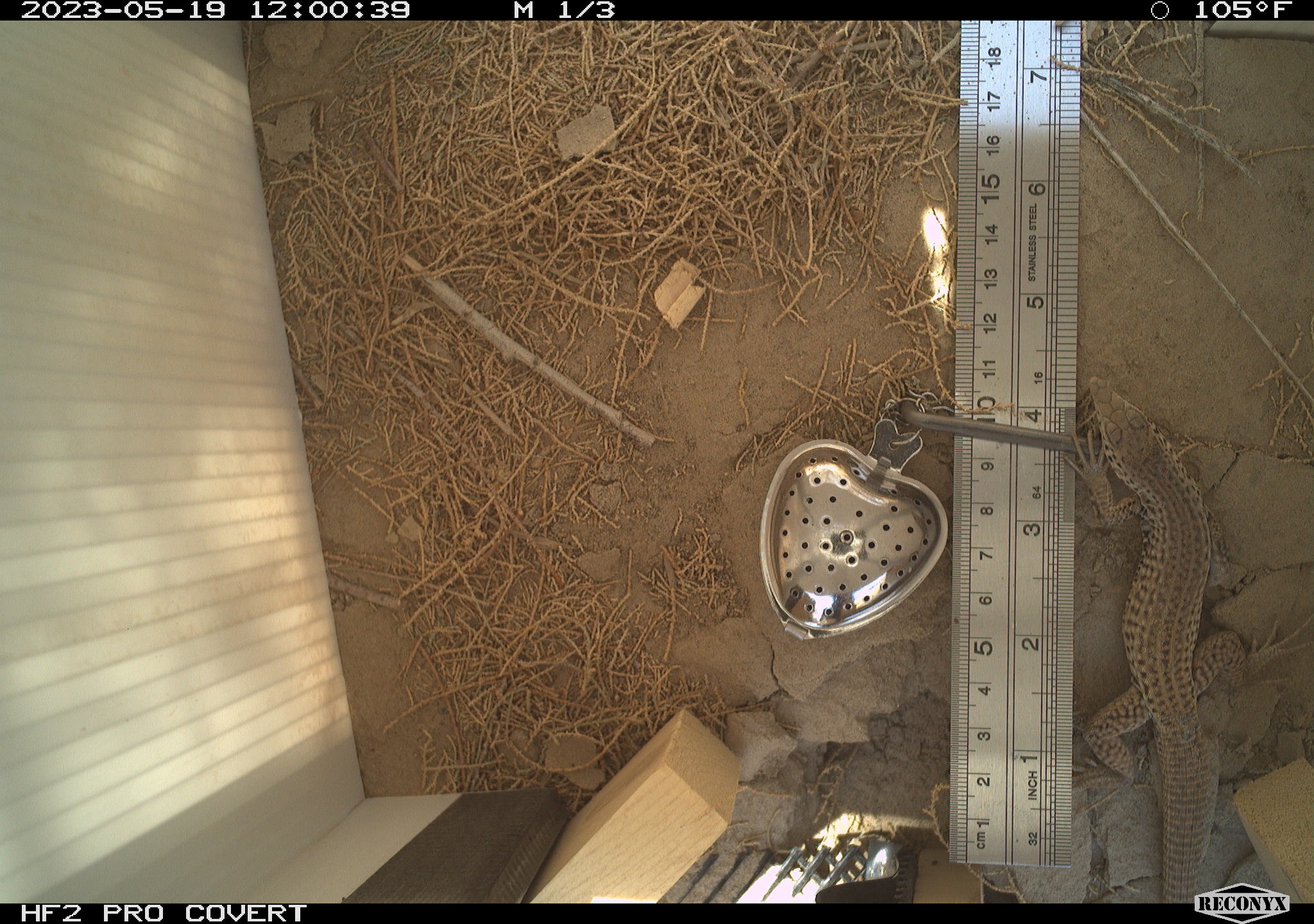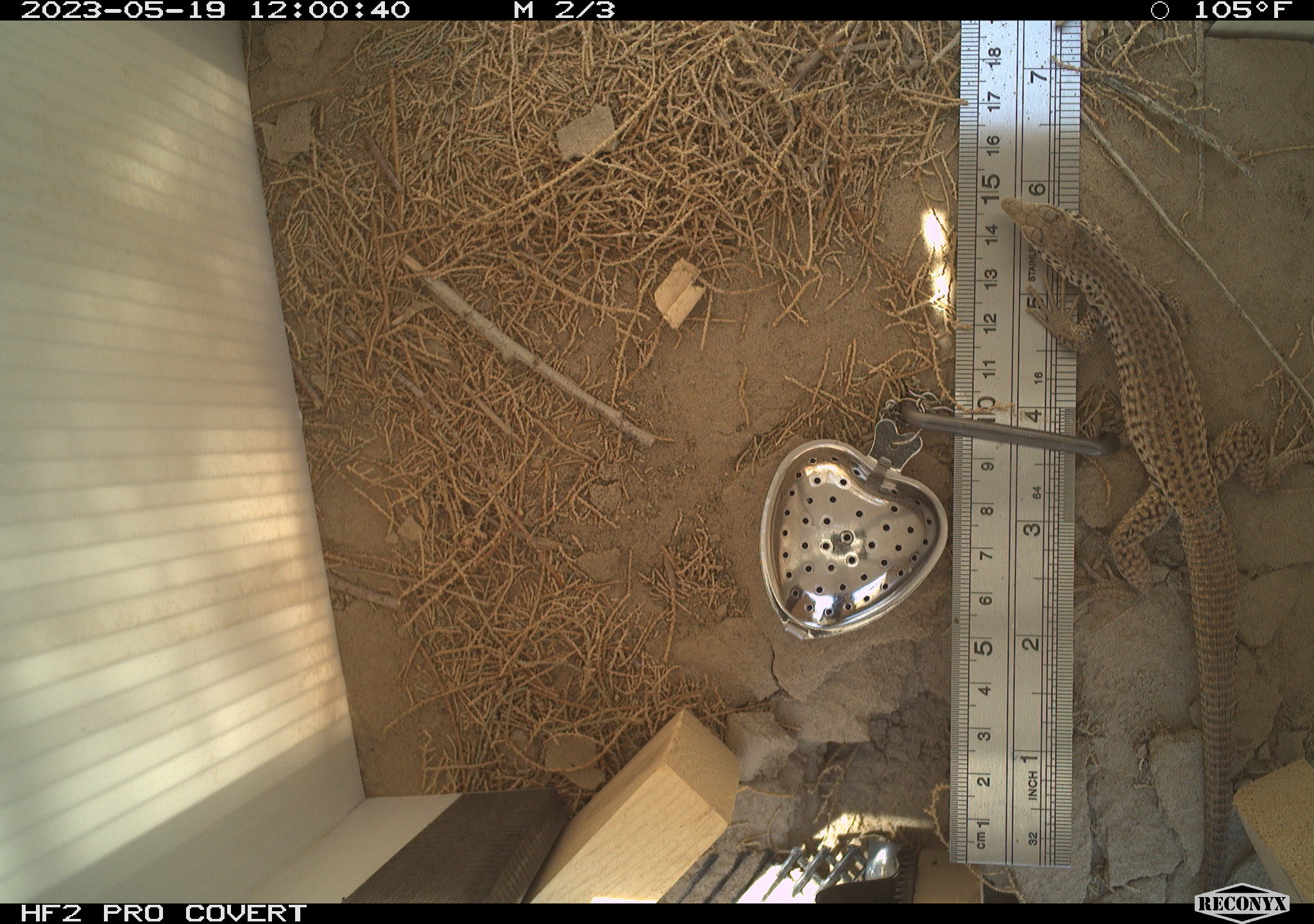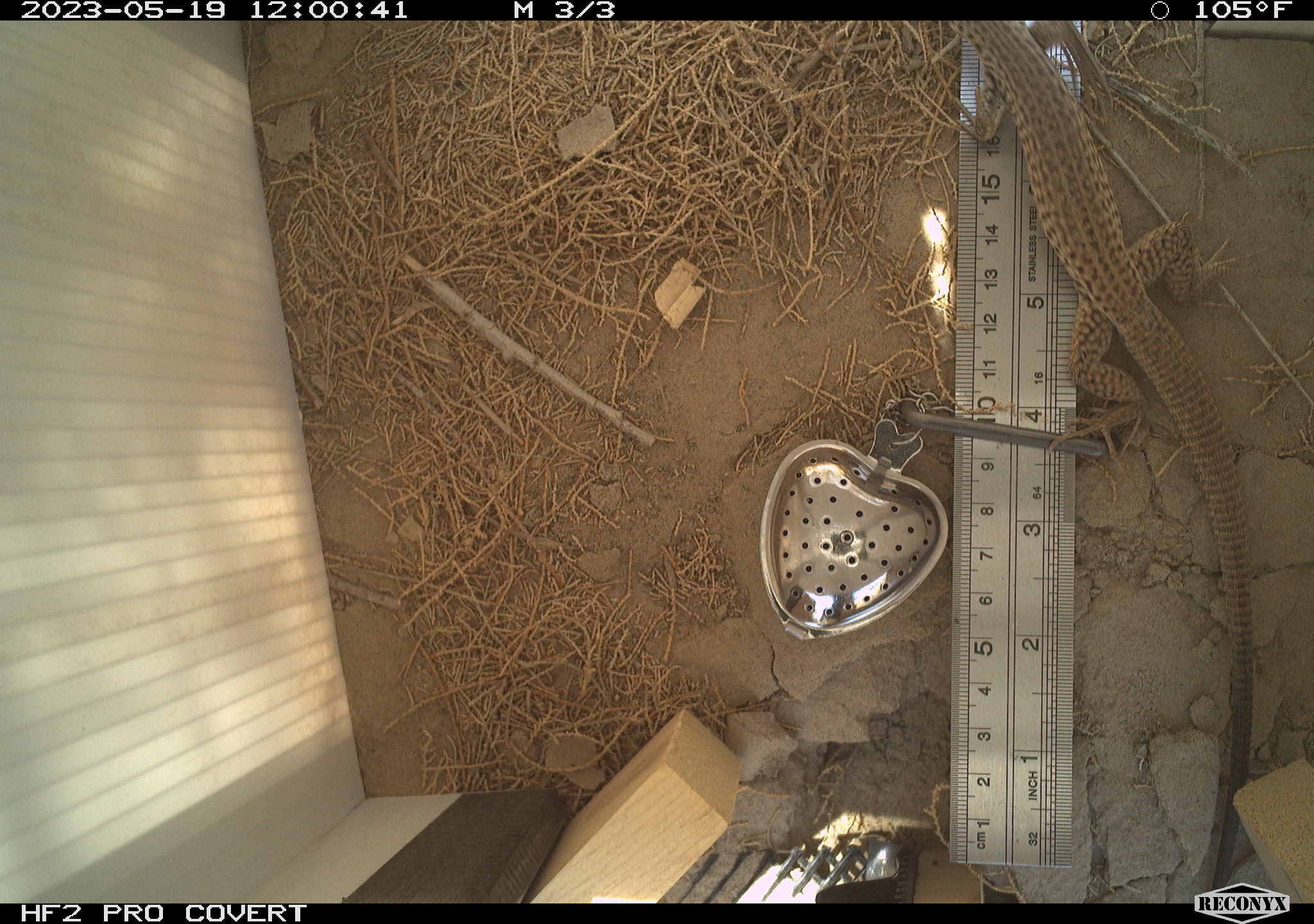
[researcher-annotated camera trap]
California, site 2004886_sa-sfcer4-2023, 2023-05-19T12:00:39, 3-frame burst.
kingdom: Animalia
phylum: Chordata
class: Reptilia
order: Squamata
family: Teiidae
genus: Aspidoscelis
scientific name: Aspidoscelis tigris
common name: western whiptail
Western whiptail (Aspidoscelis tigris).